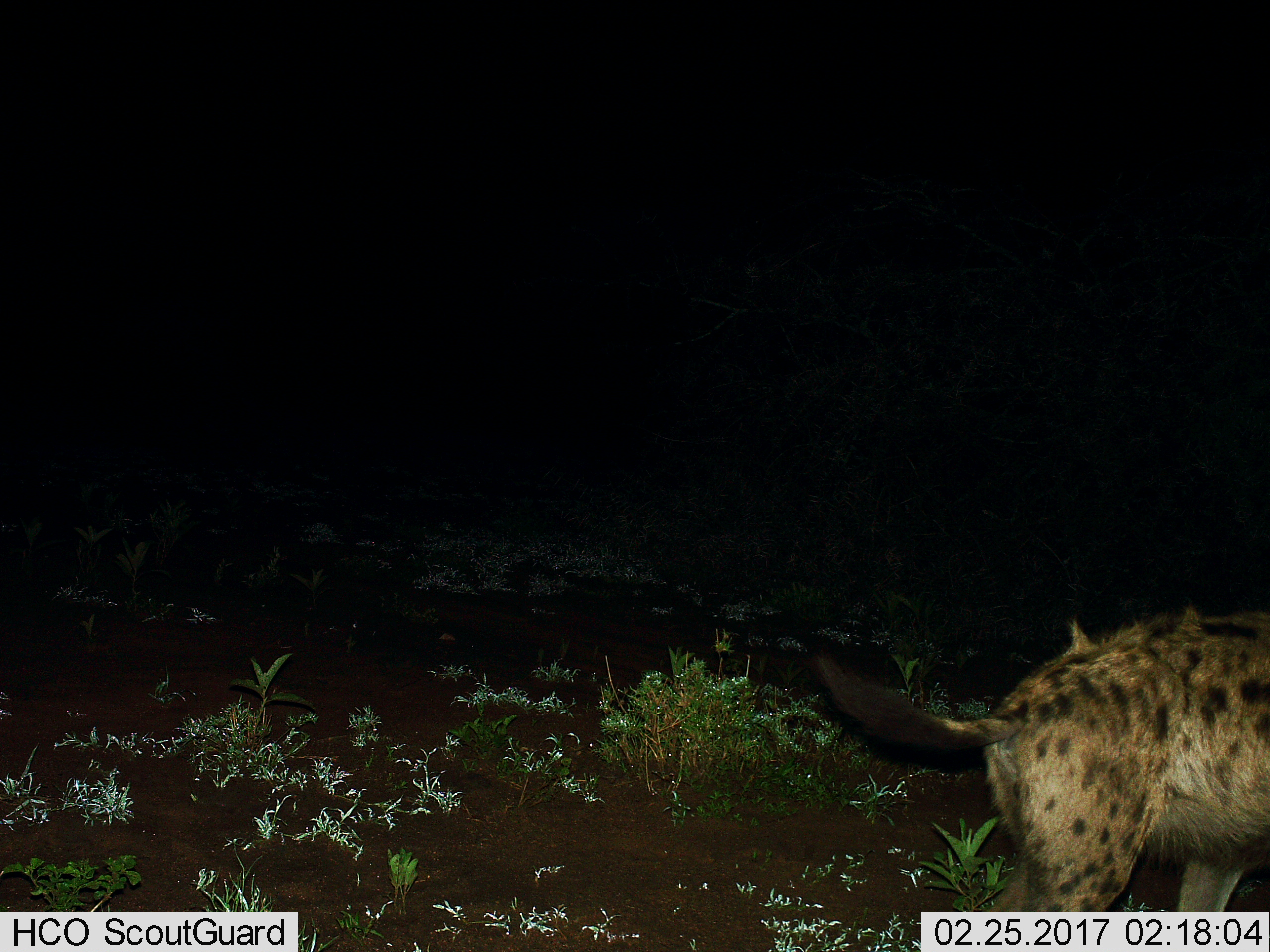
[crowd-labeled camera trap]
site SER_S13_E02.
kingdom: Animalia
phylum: Chordata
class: Mammalia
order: Carnivora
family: Hyaenidae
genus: Crocuta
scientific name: Crocuta crocuta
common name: spotted hyena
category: hyenaspotted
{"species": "hyenaspotted (spotted hyena) (Crocuta crocuta)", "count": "1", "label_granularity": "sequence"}